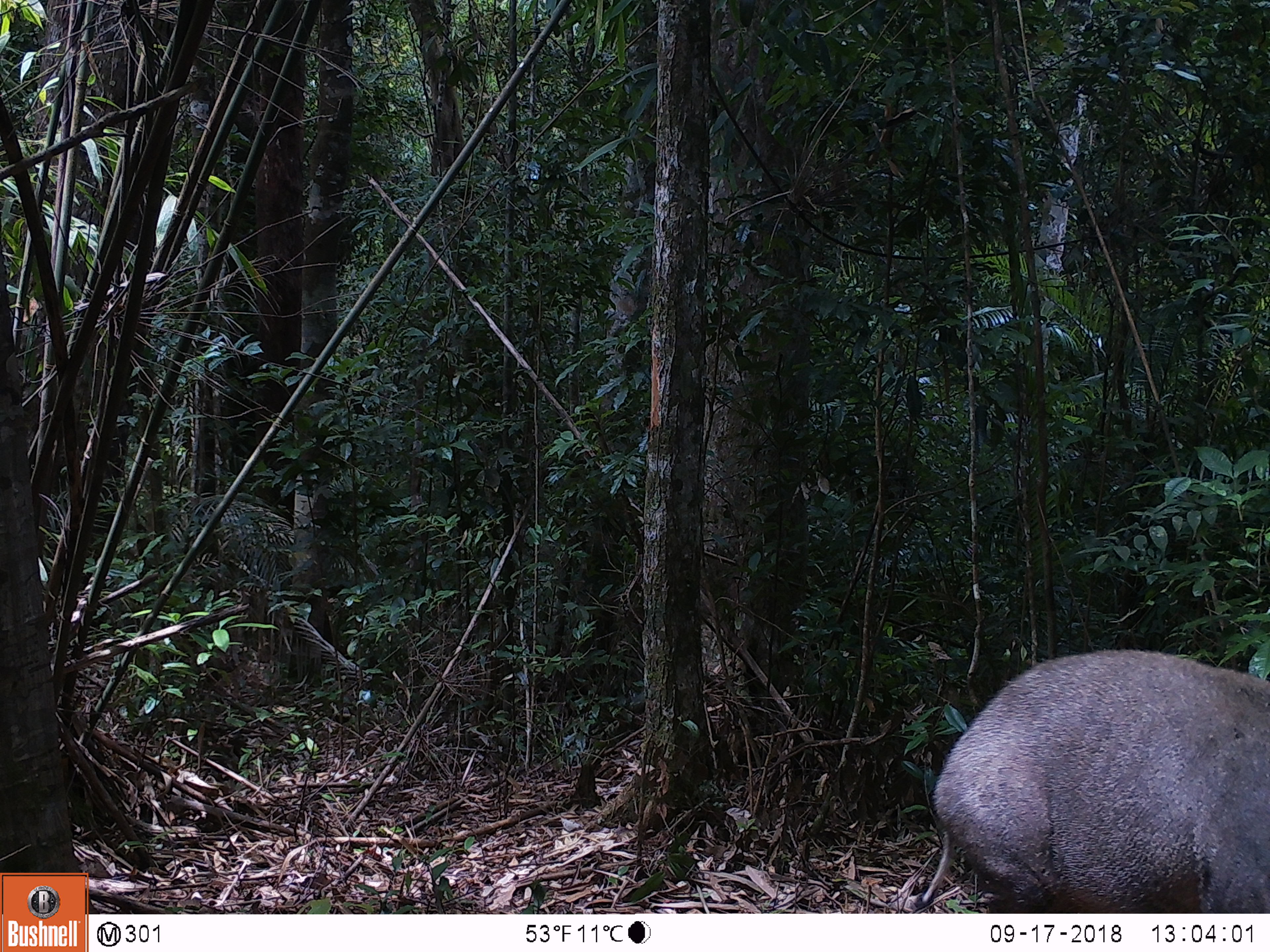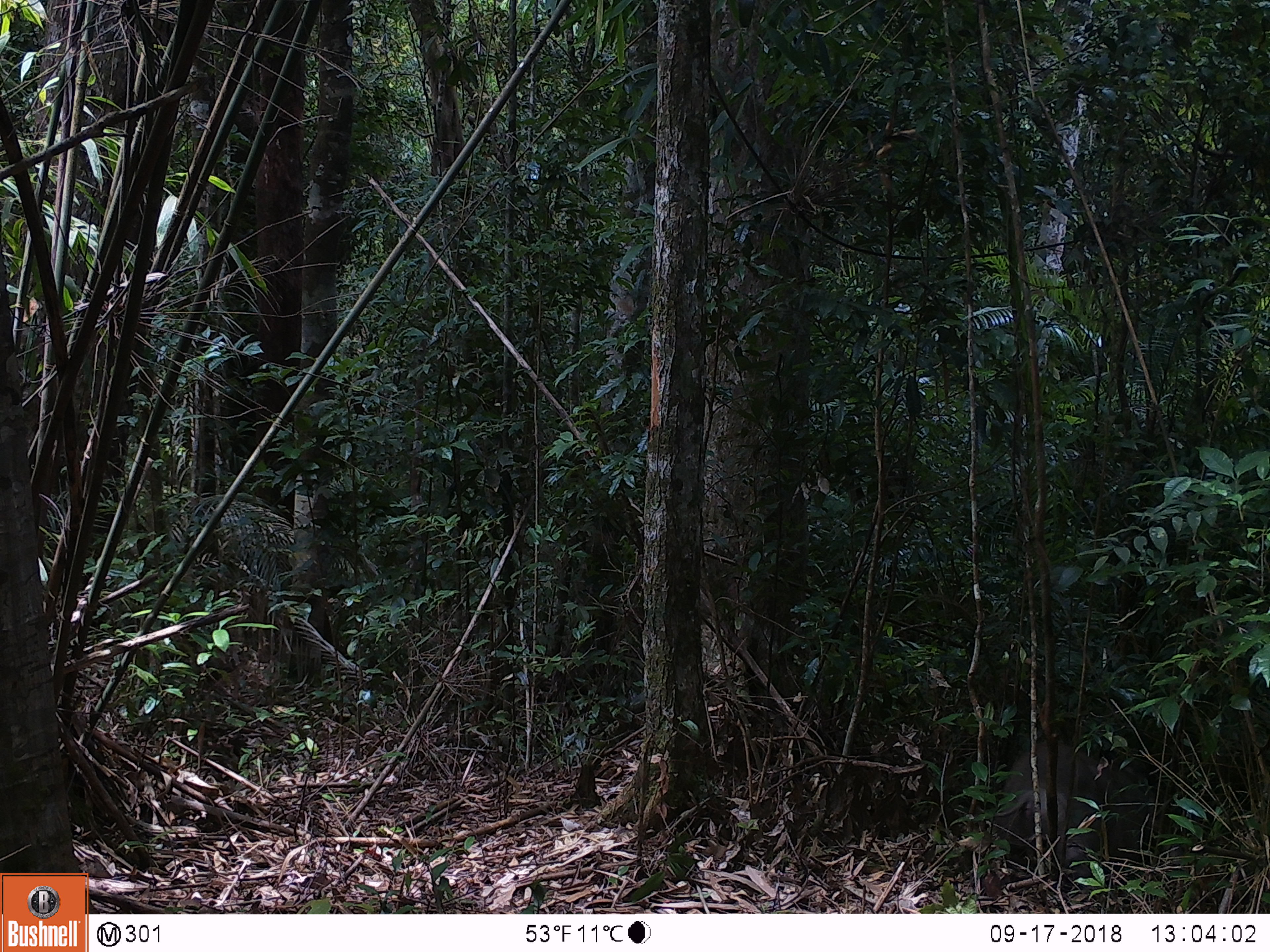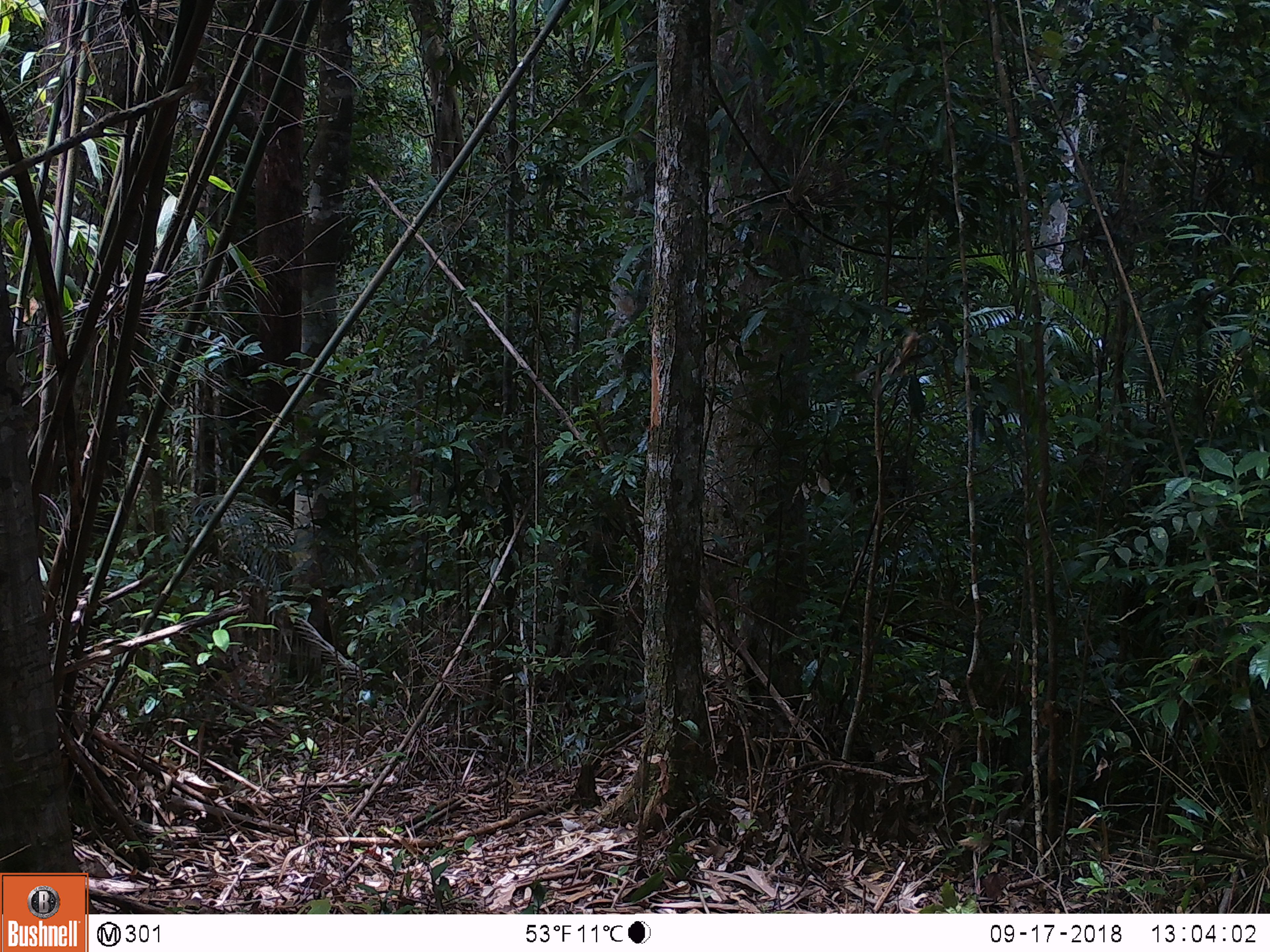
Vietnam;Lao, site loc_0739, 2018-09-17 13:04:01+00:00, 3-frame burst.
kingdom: Animalia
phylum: Chordata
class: Mammalia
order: Artiodactyla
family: Suidae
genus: Sus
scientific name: Sus scrofa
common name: eurasian wild pig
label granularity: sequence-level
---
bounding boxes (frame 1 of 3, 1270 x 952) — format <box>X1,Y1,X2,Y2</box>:
eurasian wild pig: <box>913,648,1270,913</box>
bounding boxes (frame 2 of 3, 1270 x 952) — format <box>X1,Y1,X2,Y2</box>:
eurasian wild pig: <box>993,743,1162,873</box>